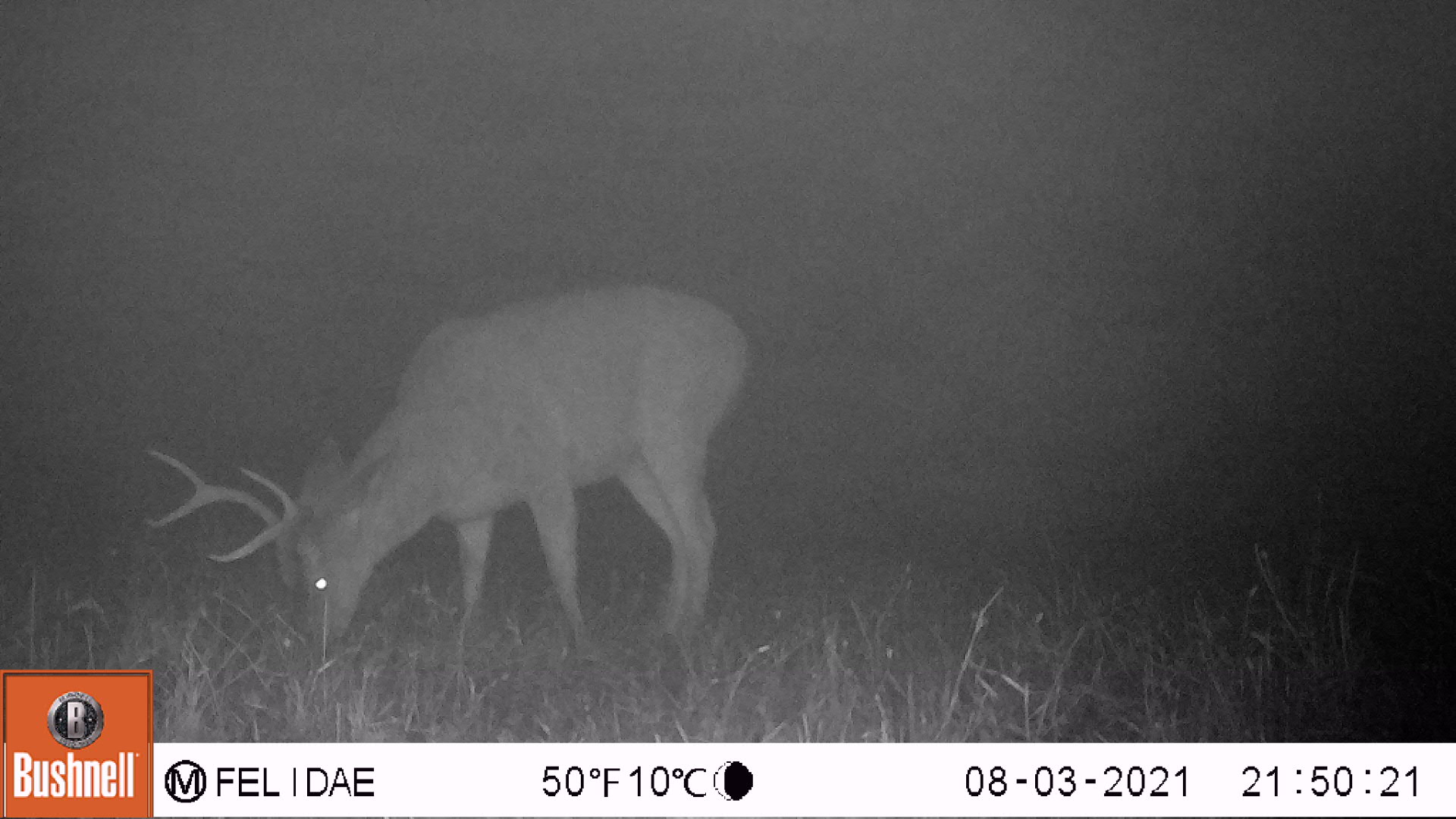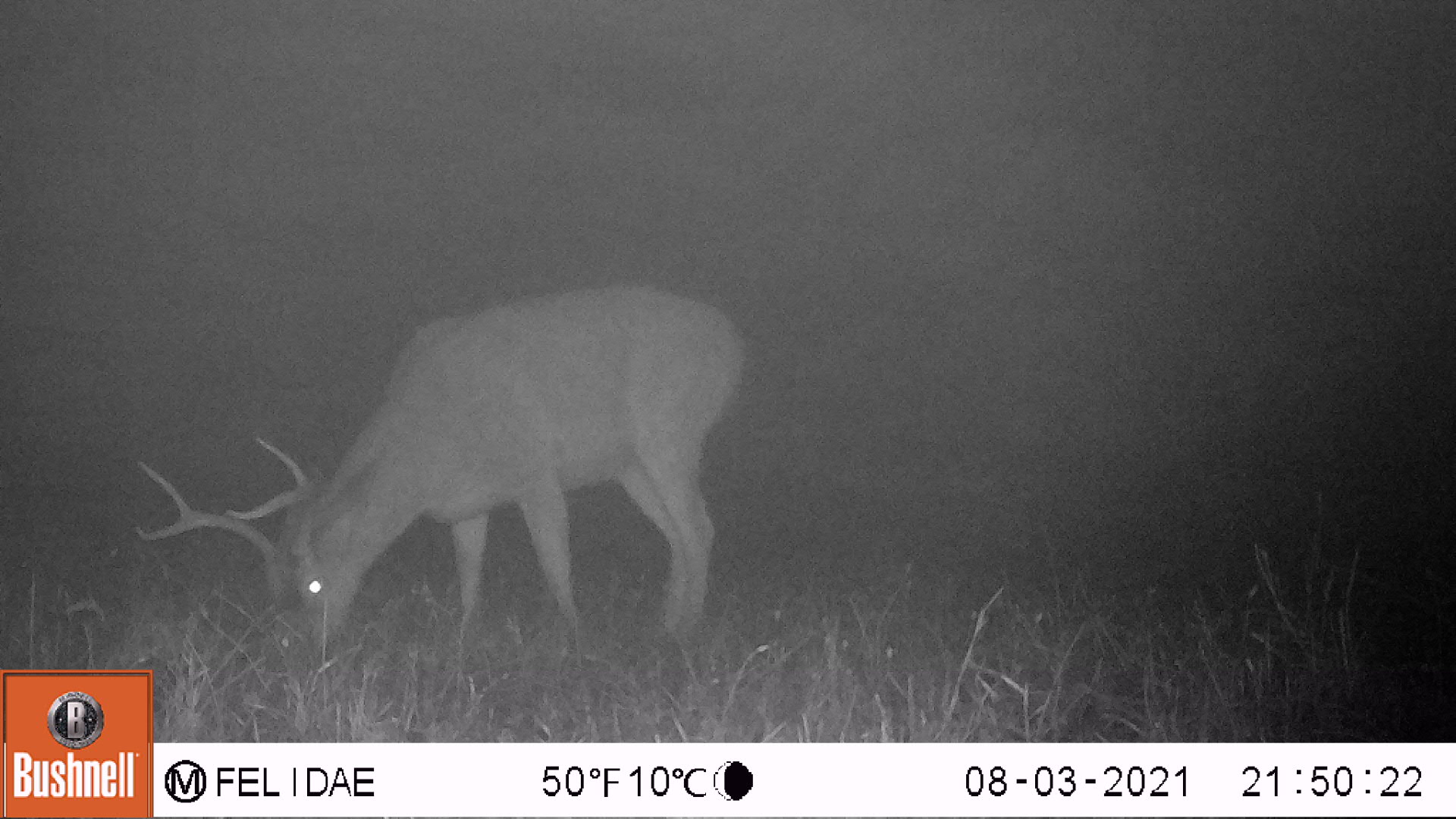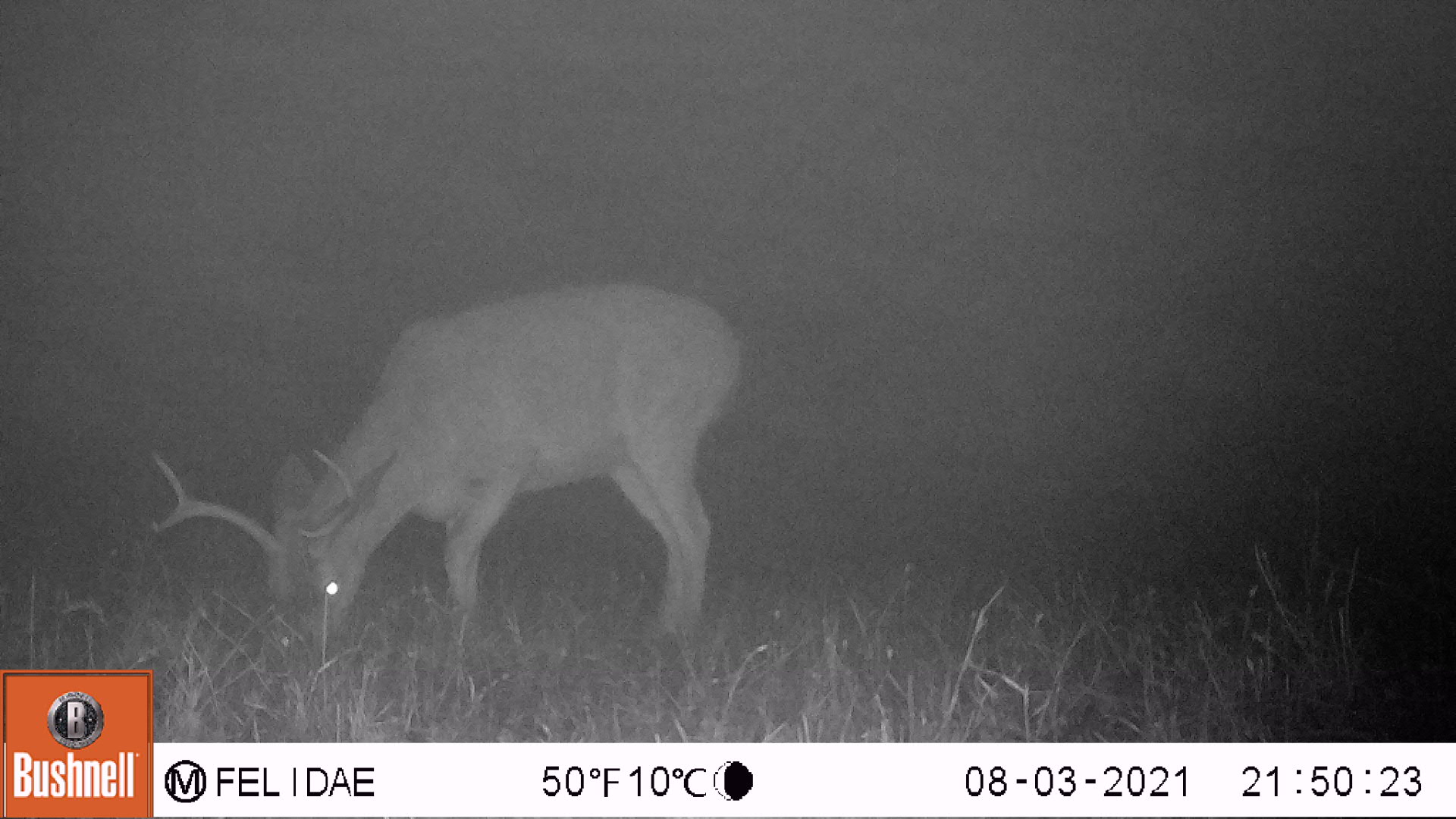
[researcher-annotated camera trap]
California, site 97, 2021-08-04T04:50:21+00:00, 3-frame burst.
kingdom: Animalia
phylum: Chordata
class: Mammalia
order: Artiodactyla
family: Cervidae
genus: Odocoileus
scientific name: Odocoileus hemionus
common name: mule deer